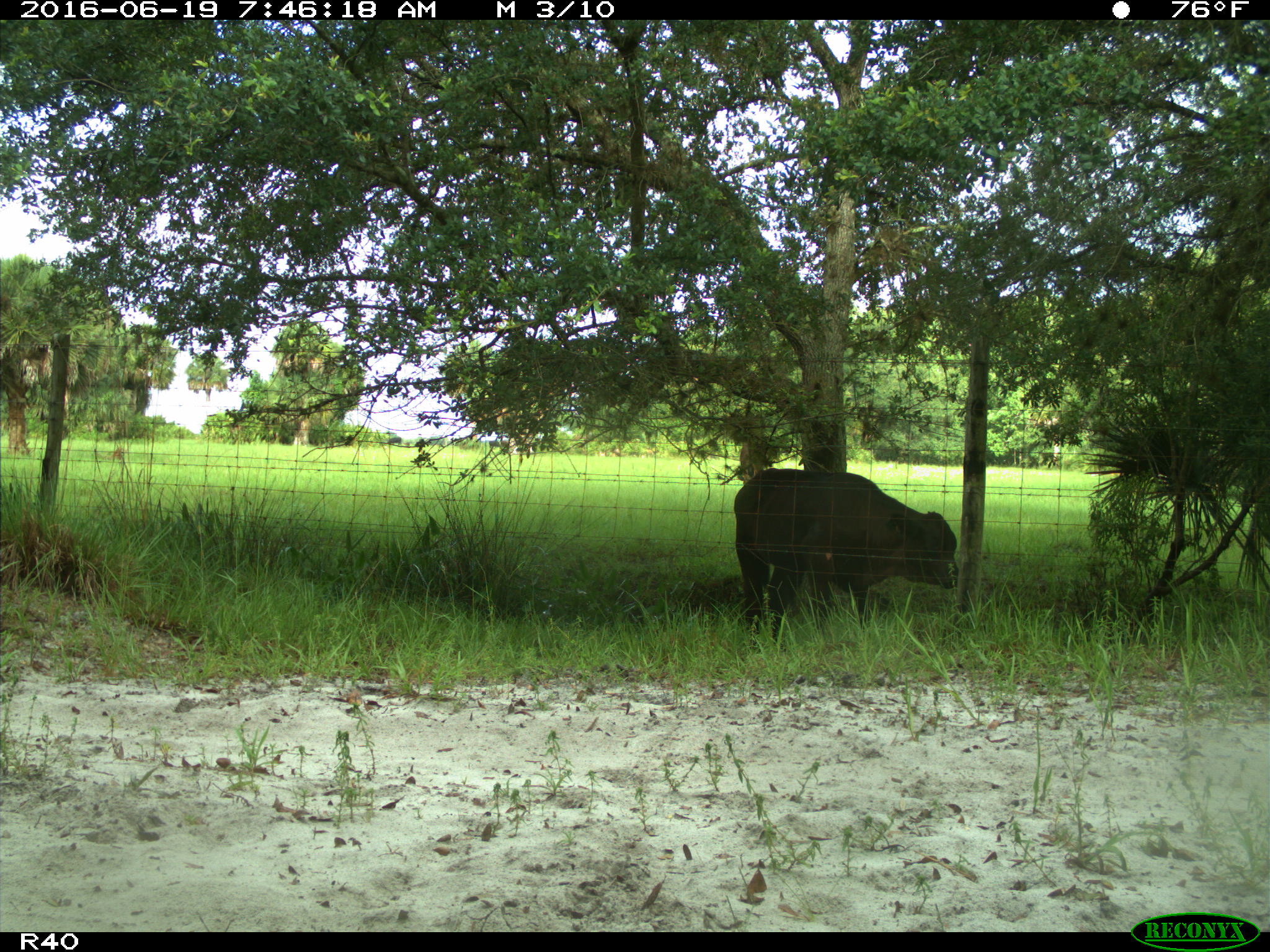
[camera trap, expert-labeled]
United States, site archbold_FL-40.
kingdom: Animalia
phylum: Chordata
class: Mammalia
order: Artiodactyla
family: Bovidae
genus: Bos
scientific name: Bos taurus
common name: domestic cow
Bos taurus (domestic cow).